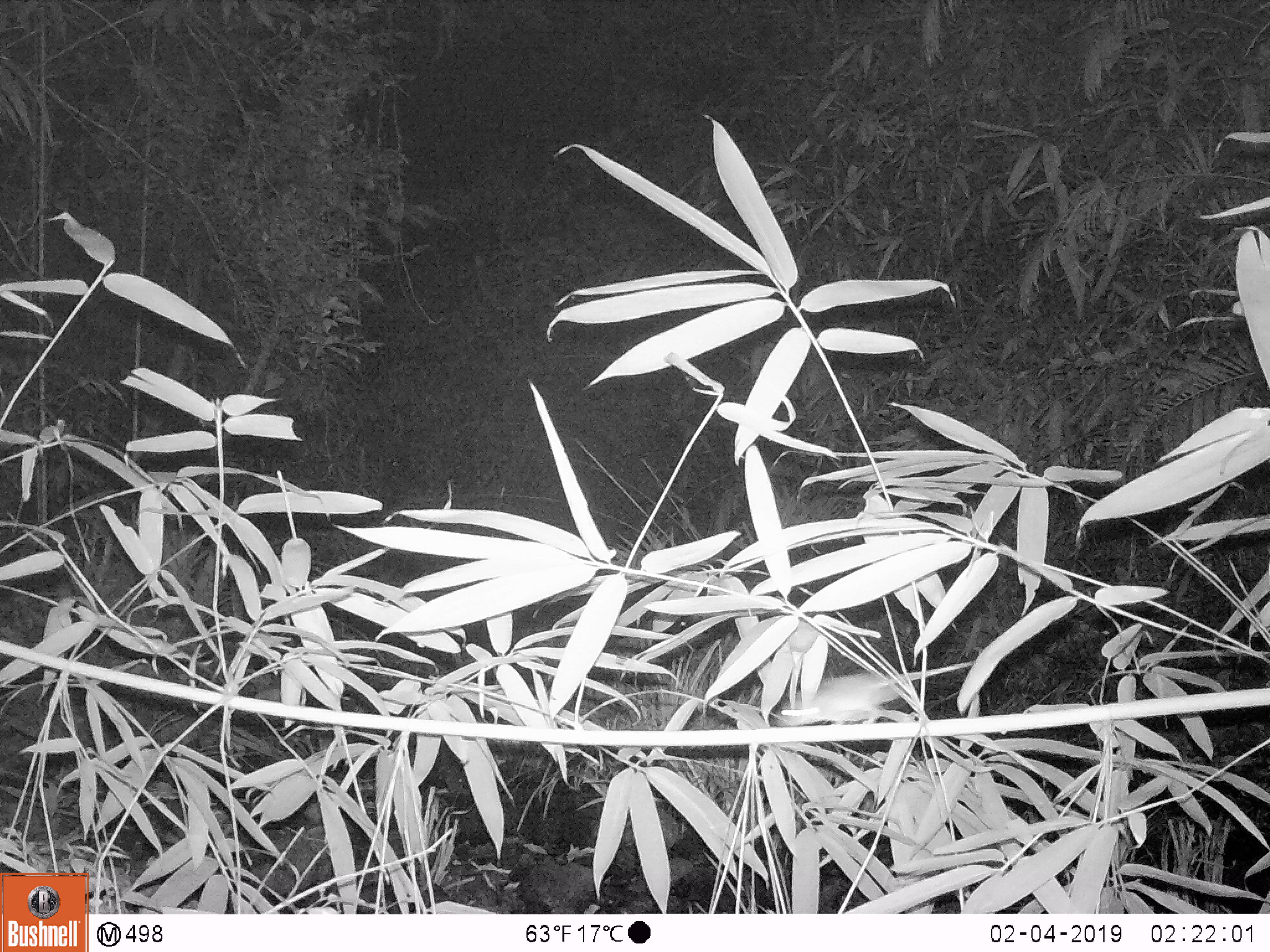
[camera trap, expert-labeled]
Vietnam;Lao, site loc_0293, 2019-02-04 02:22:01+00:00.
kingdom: Animalia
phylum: Chordata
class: Mammalia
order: Rodentia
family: Muridae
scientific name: Muridae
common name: old-world mice and rats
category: unidentified murid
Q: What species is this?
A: Unidentified murid (old-world mice and rats) (Muridae).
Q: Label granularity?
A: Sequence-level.